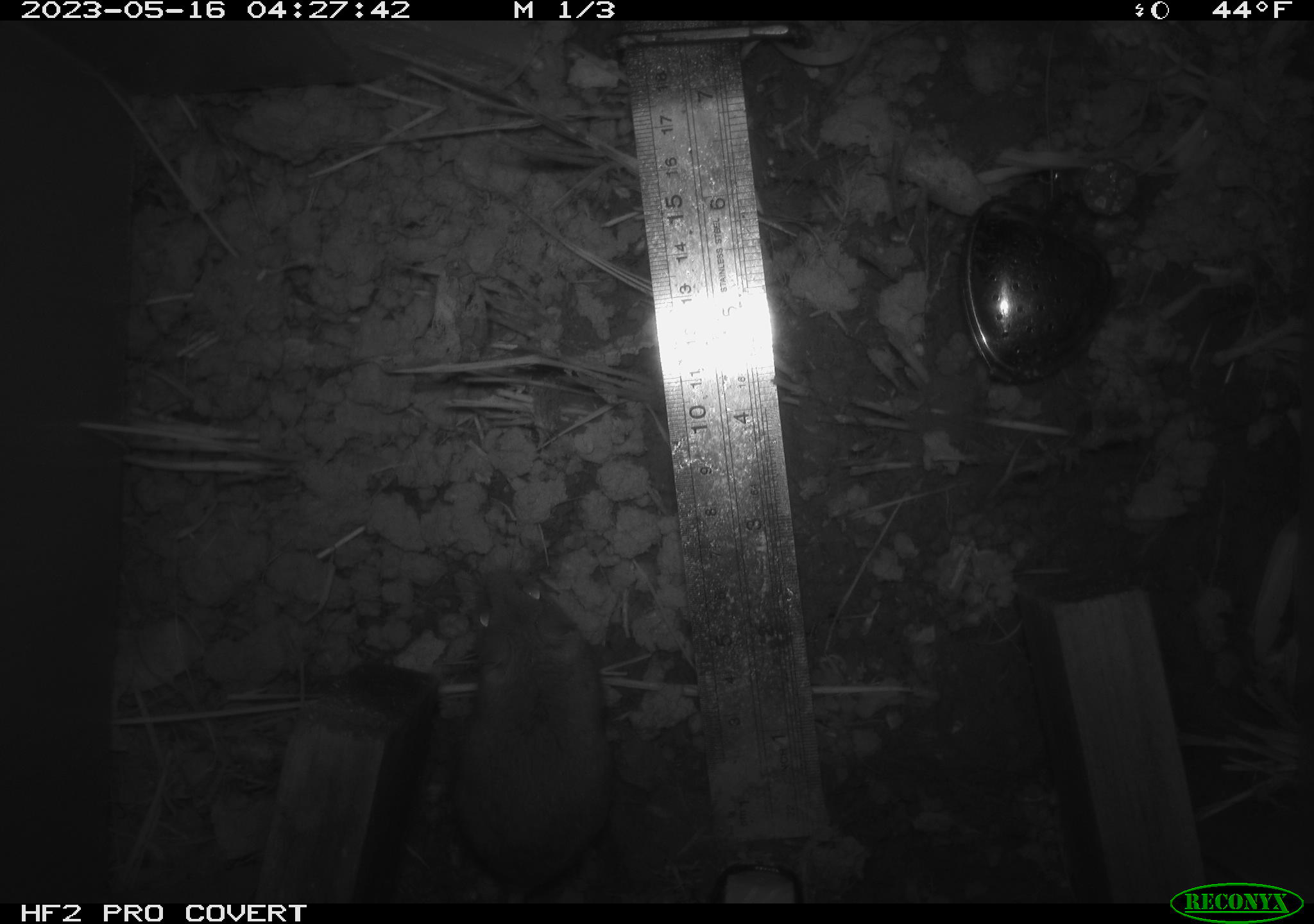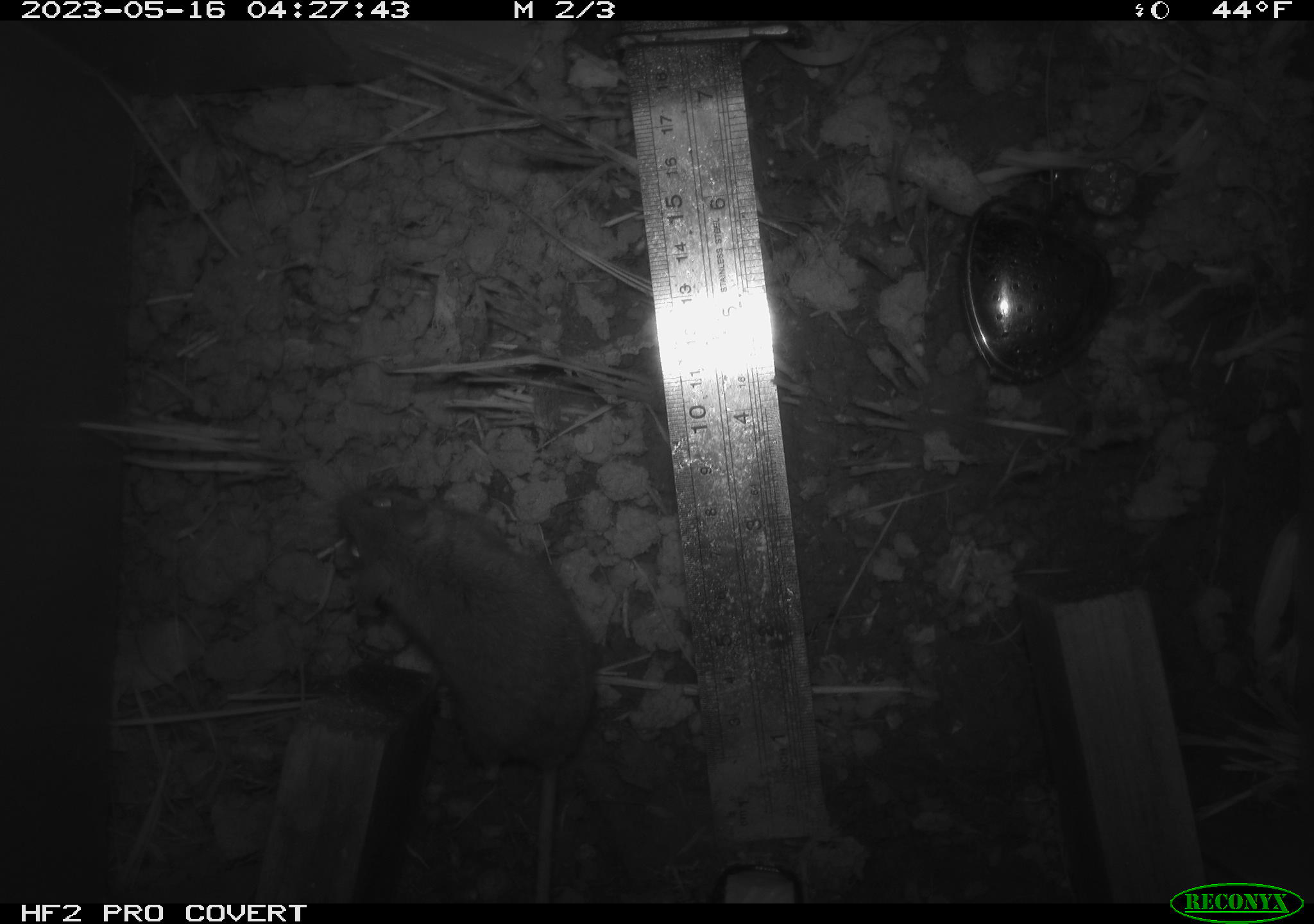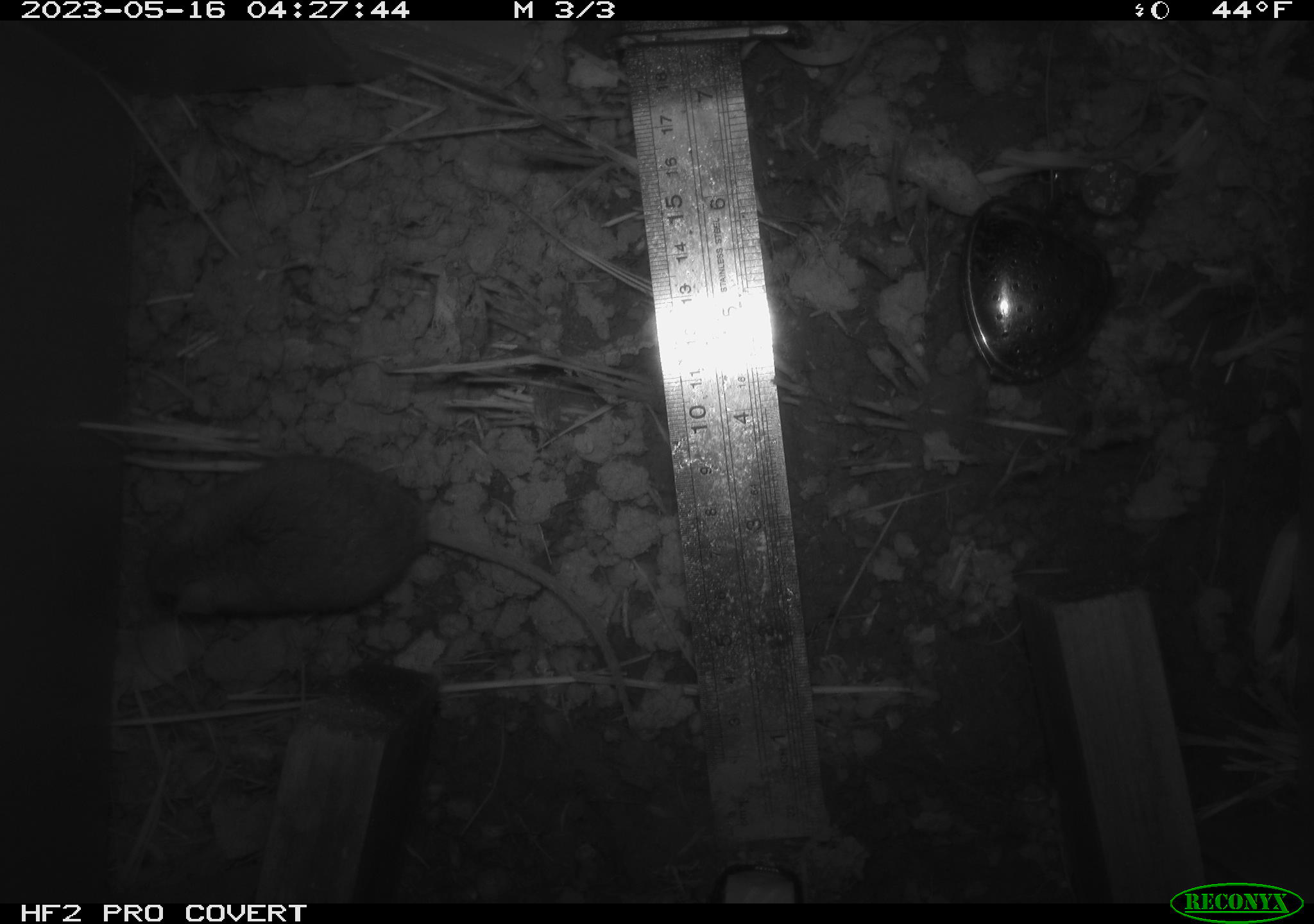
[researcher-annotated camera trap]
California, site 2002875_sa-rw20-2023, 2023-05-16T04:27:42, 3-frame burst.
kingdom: Animalia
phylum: Chordata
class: Mammalia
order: Rodentia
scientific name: Rodentia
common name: mouse species